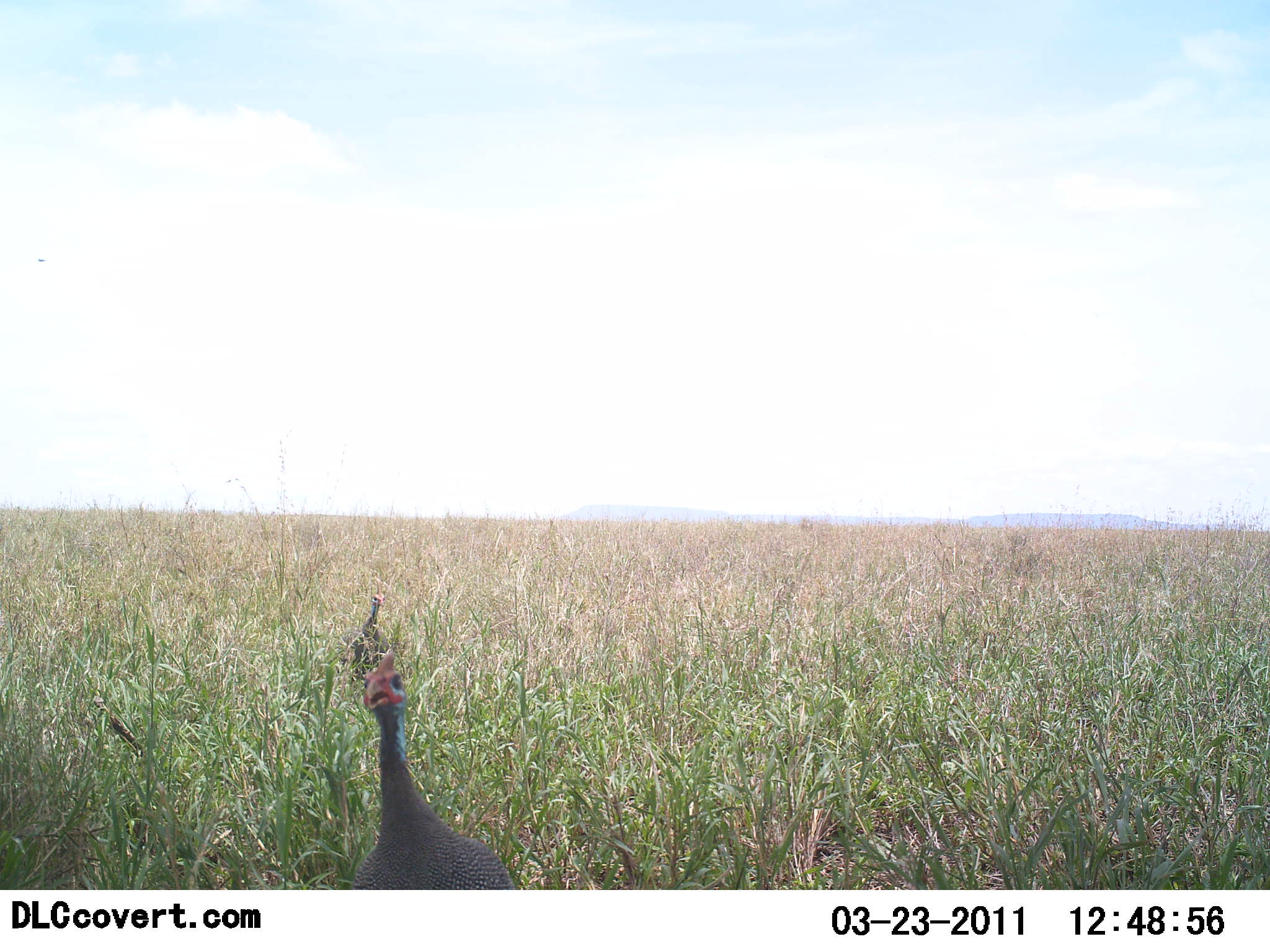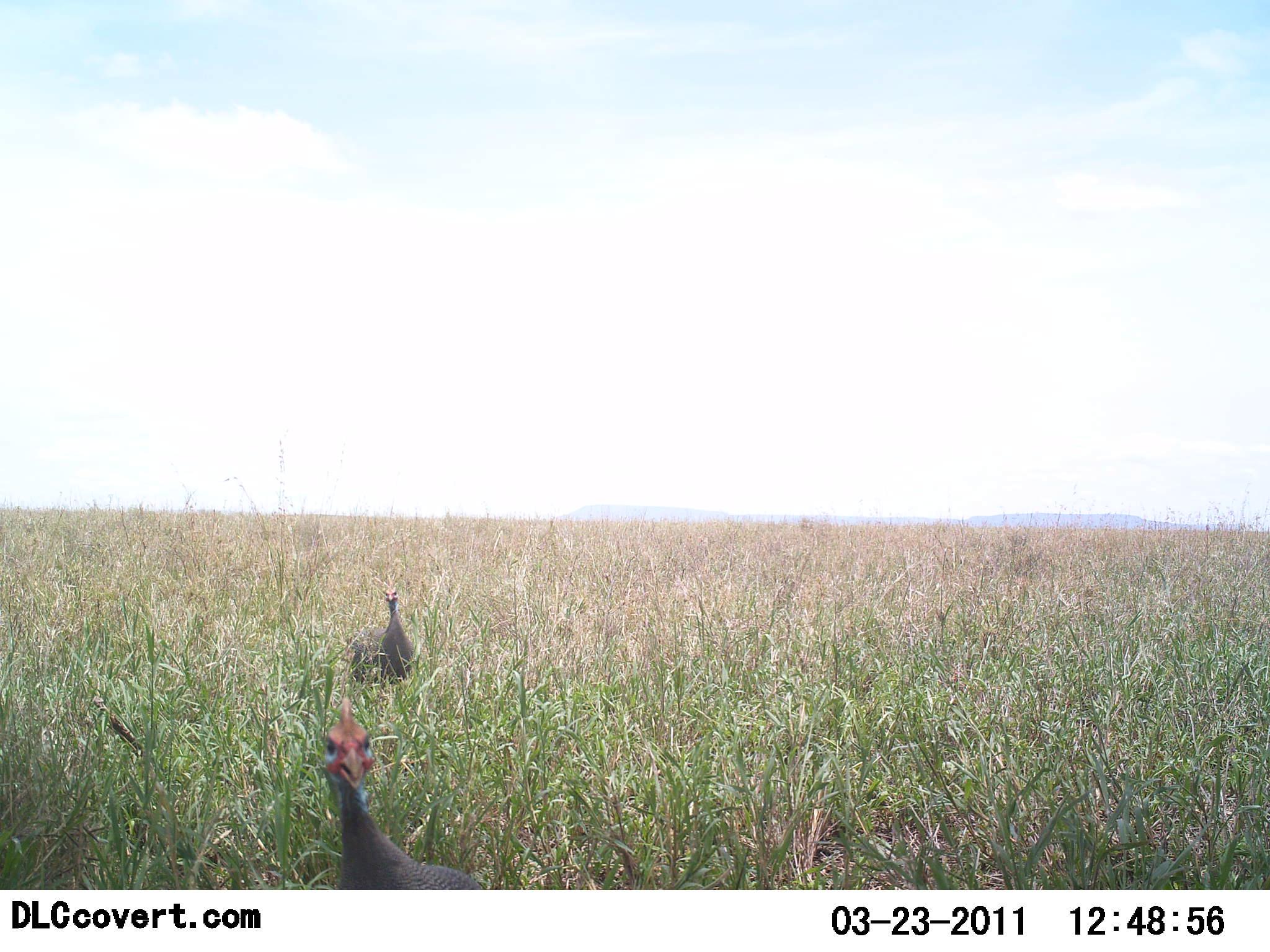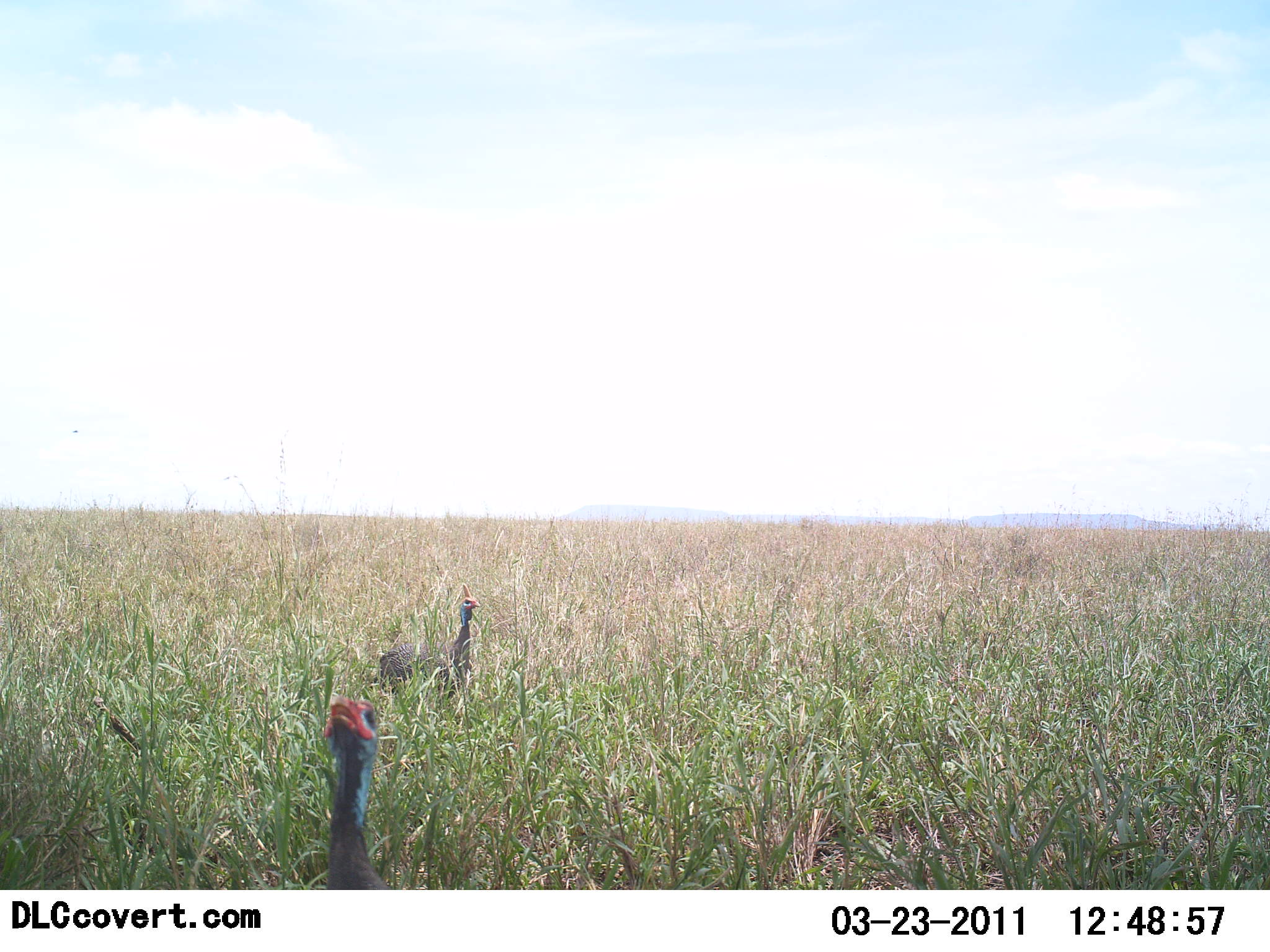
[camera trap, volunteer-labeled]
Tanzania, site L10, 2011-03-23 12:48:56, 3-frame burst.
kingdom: Animalia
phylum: Chordata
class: Aves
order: Galliformes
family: Numididae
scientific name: Numididae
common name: guinea fowl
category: guineafowl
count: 2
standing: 56%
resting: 0%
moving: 81%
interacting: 0%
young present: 0%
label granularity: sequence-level